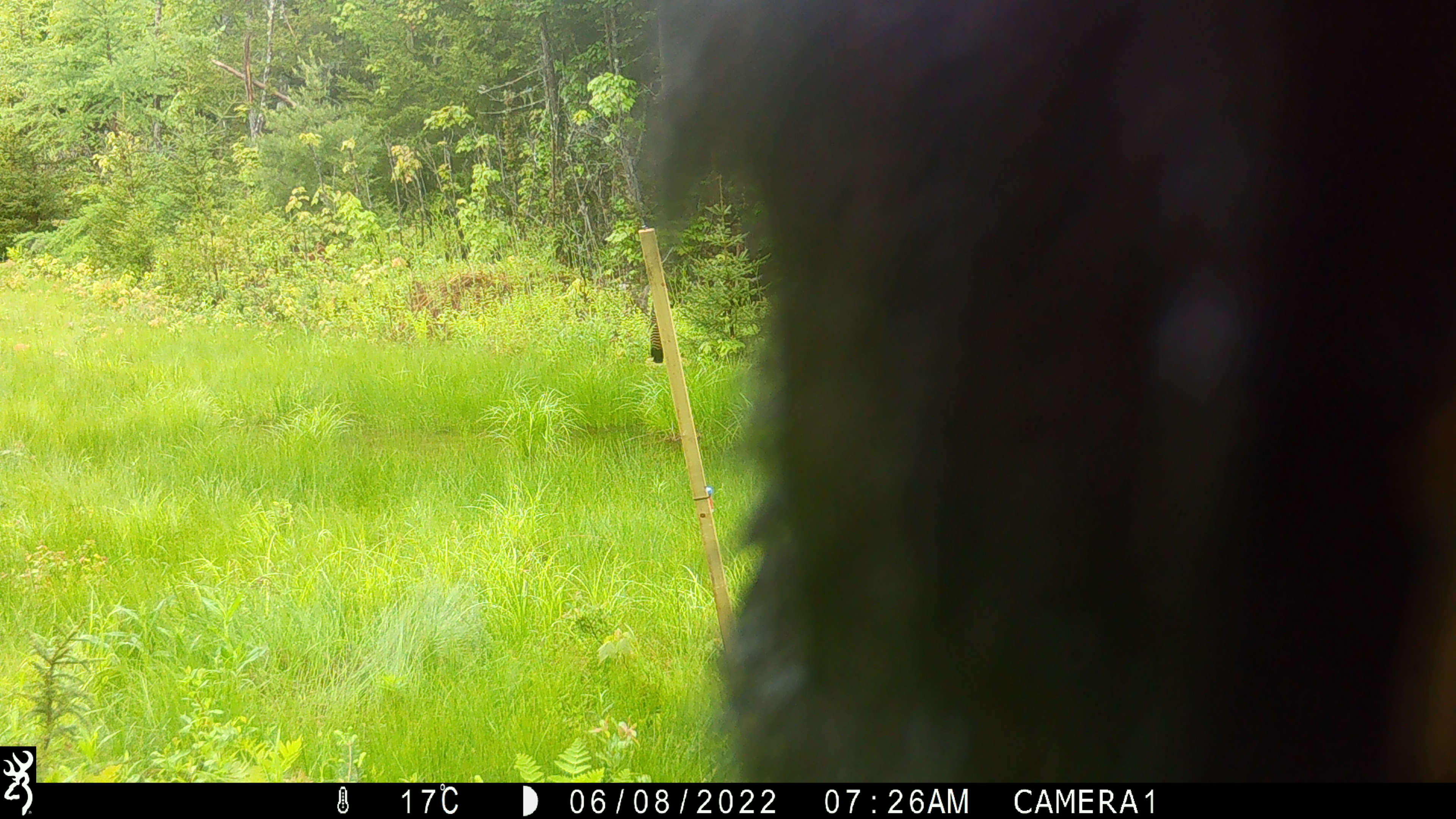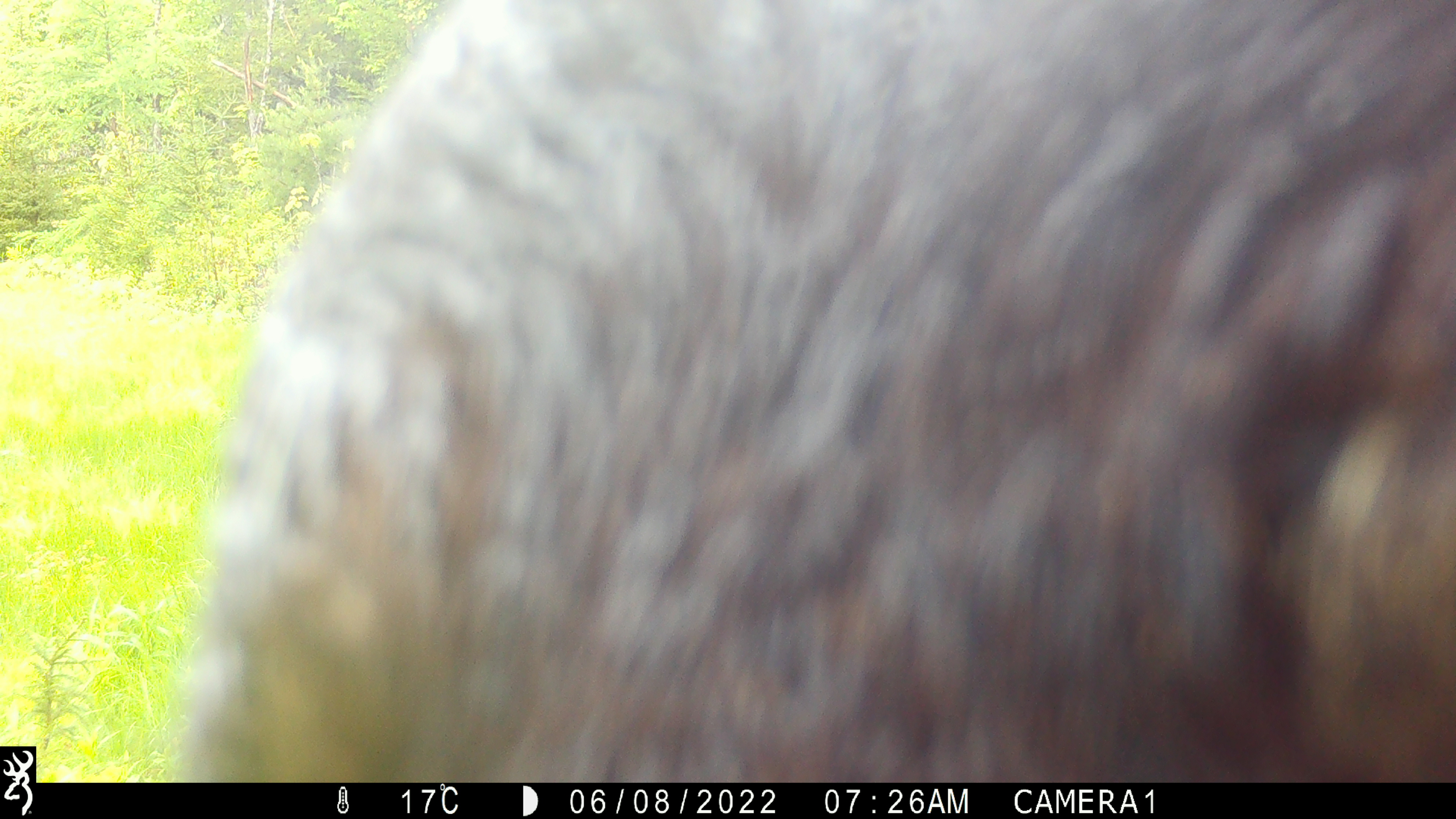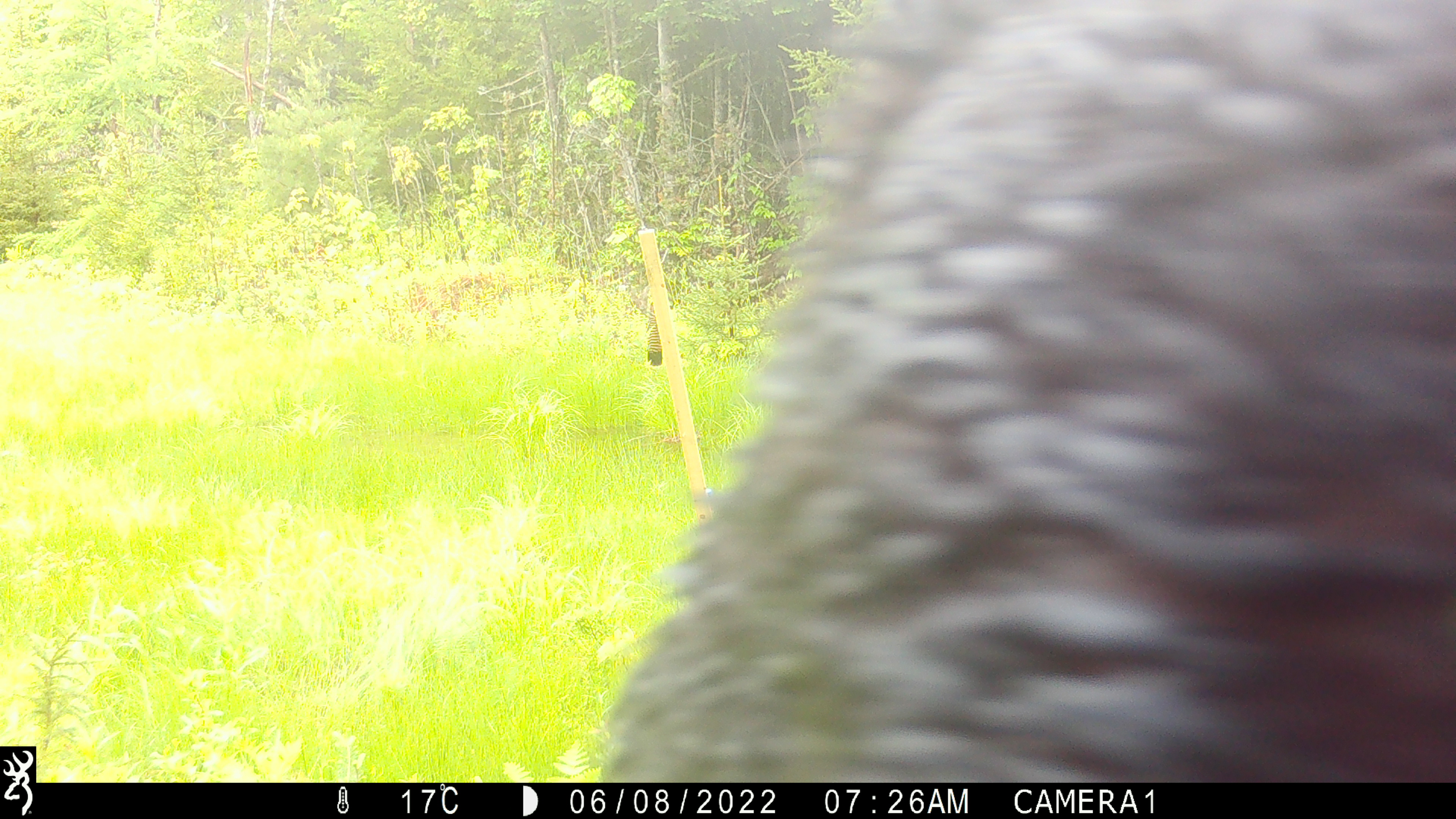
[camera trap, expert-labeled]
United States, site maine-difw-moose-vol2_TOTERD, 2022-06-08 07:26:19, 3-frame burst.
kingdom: Animalia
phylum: Chordata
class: Mammalia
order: Carnivora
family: Ursidae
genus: Ursus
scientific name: Ursus americanus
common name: black bear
Black bear (Ursus americanus).